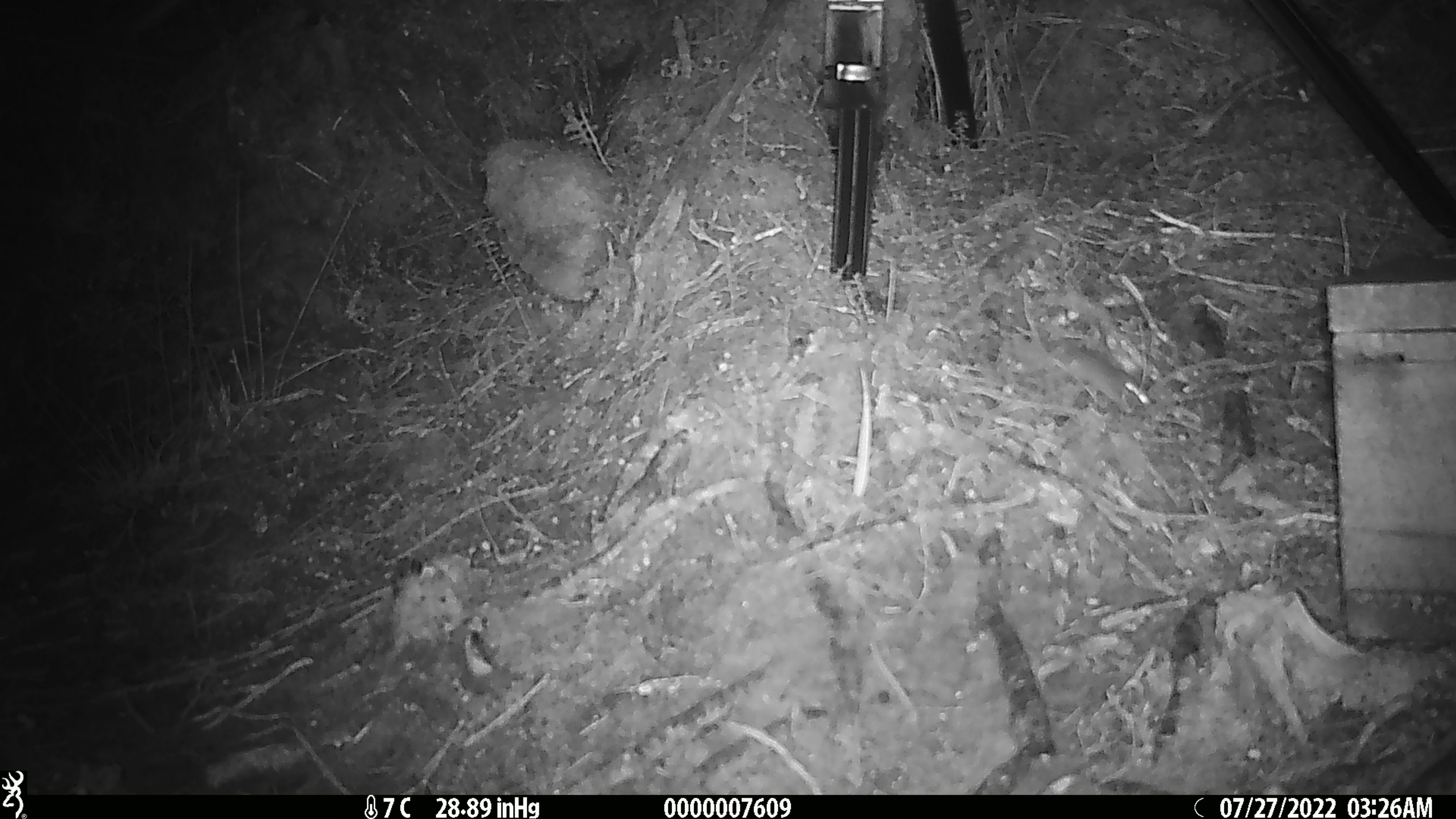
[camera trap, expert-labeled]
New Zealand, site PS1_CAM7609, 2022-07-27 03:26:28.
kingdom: Animalia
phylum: Chordata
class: Mammalia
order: Rodentia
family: Muridae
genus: Mus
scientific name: Mus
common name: mouse